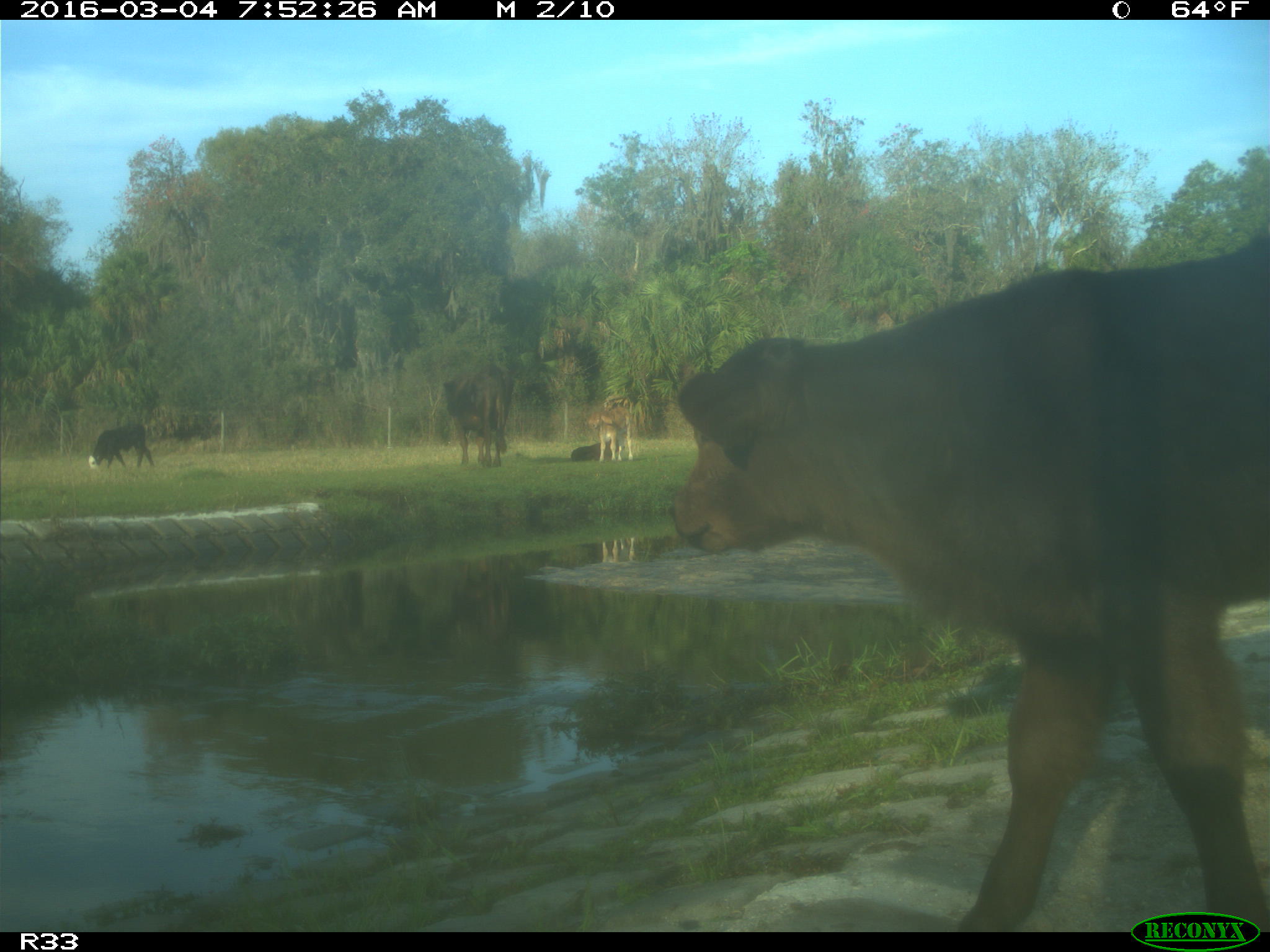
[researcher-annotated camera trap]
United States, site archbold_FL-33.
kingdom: Animalia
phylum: Chordata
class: Mammalia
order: Artiodactyla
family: Bovidae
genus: Bos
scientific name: Bos taurus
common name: domestic cow